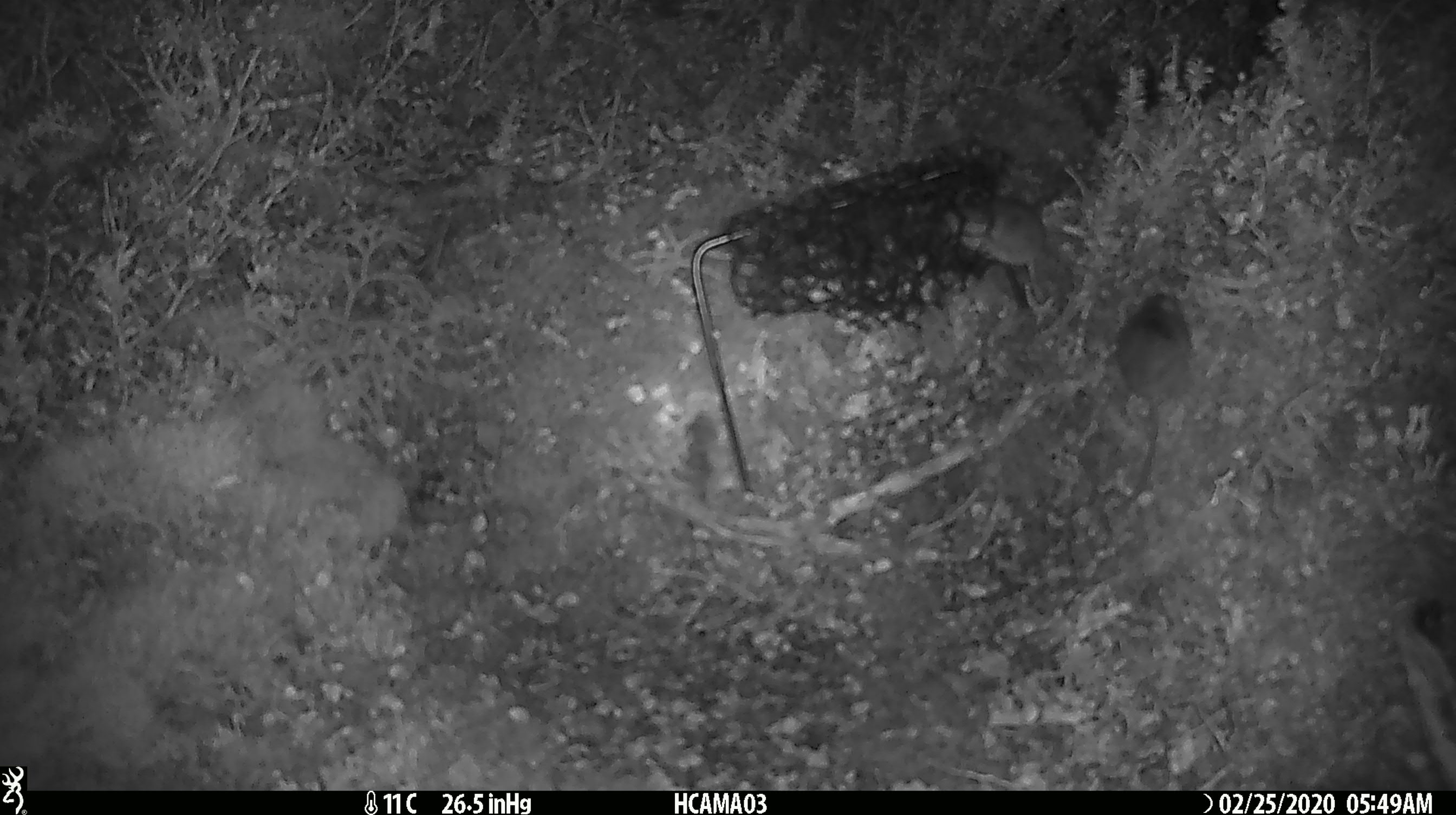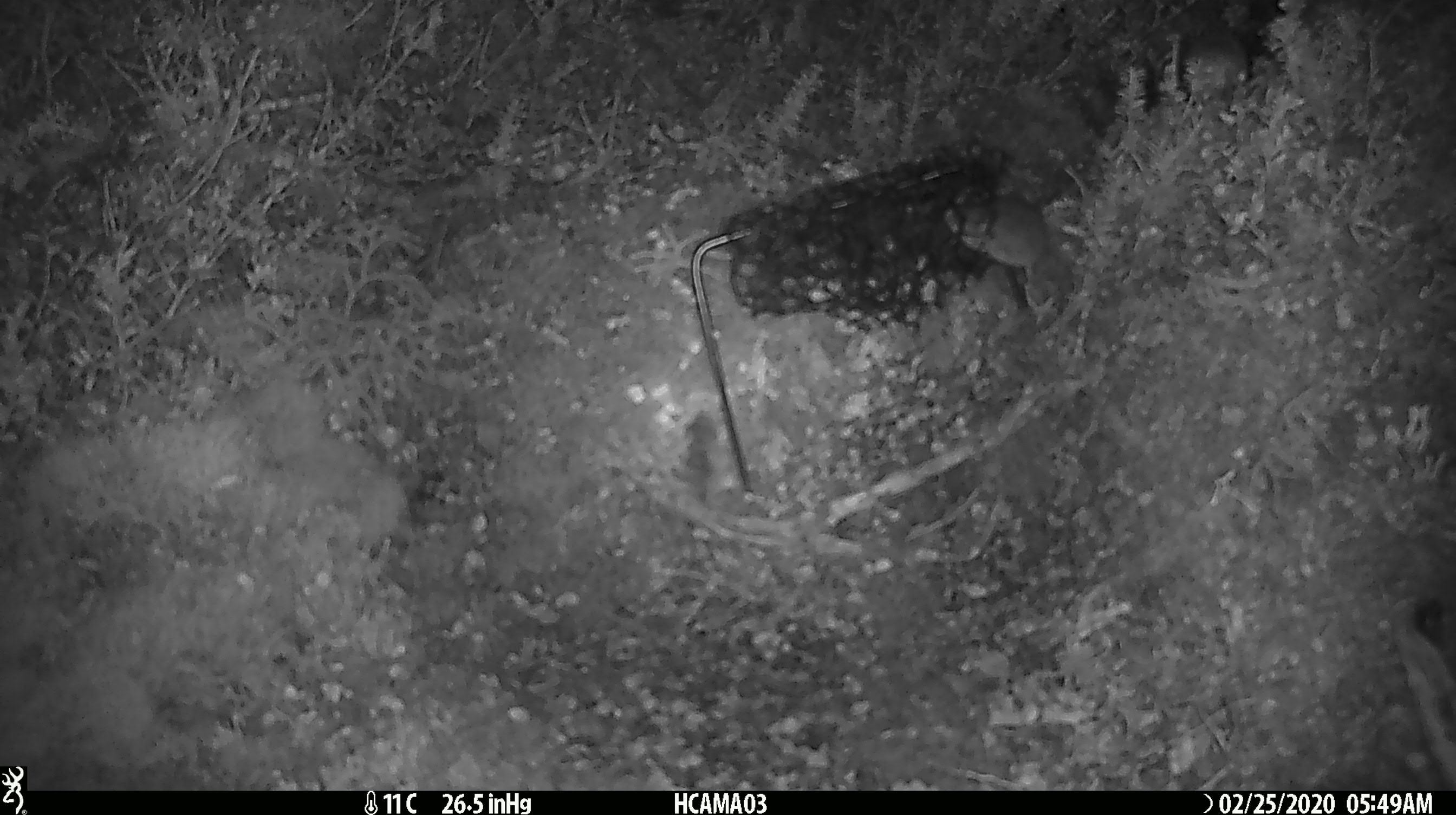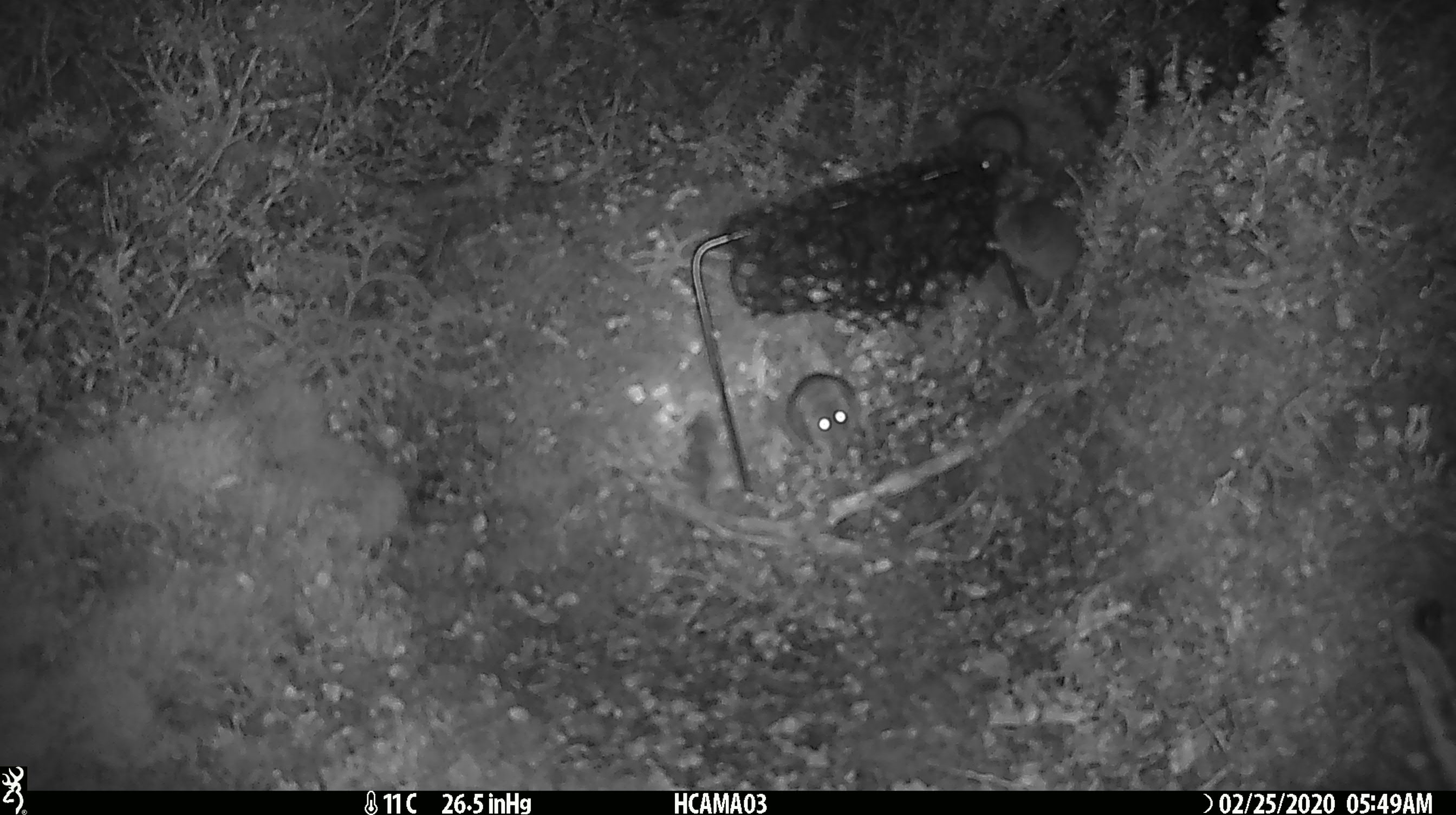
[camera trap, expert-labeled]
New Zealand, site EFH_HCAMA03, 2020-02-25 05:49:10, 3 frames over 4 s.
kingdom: Animalia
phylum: Chordata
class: Mammalia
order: Rodentia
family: Muridae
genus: Mus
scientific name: Mus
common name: mouse